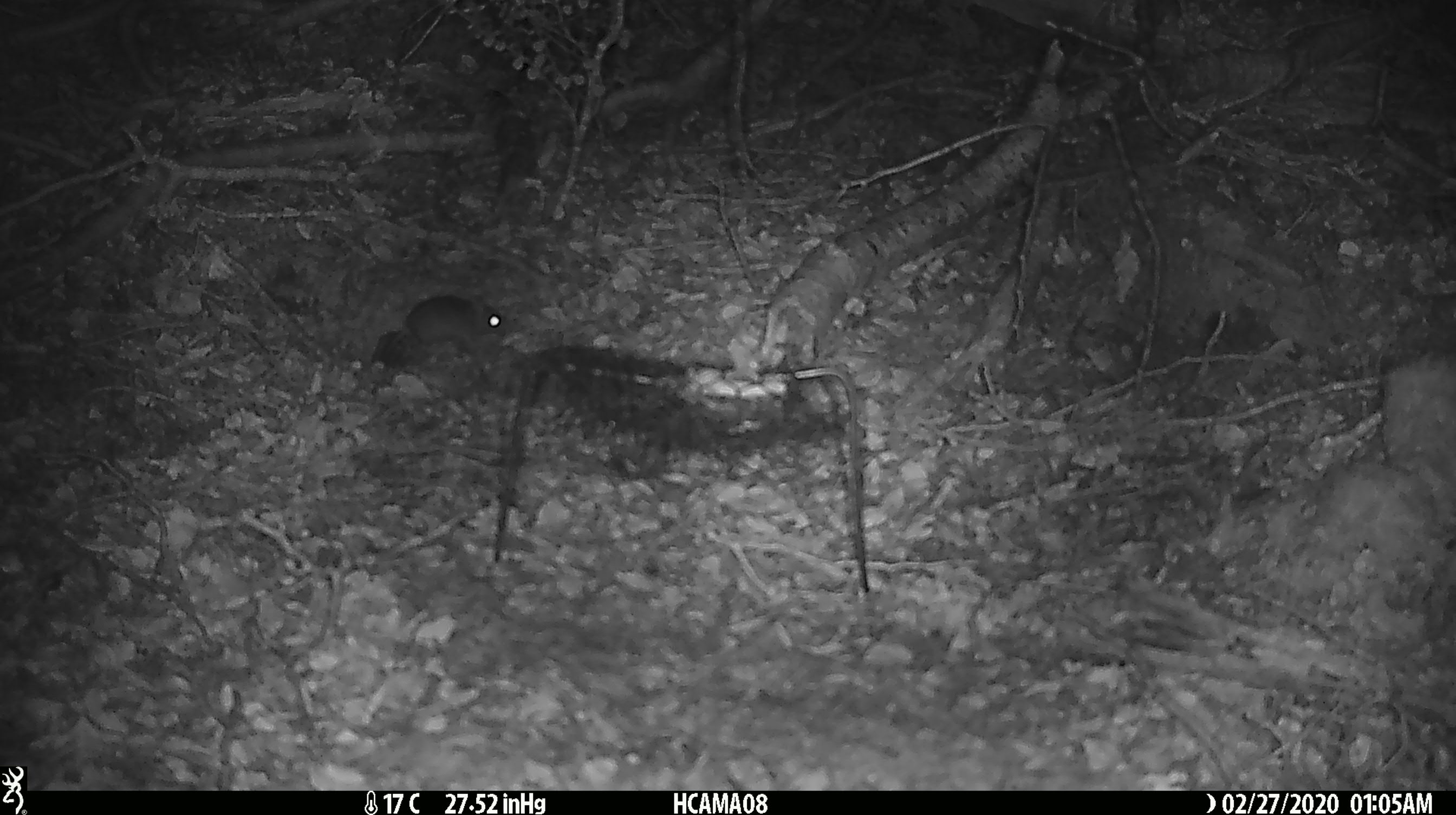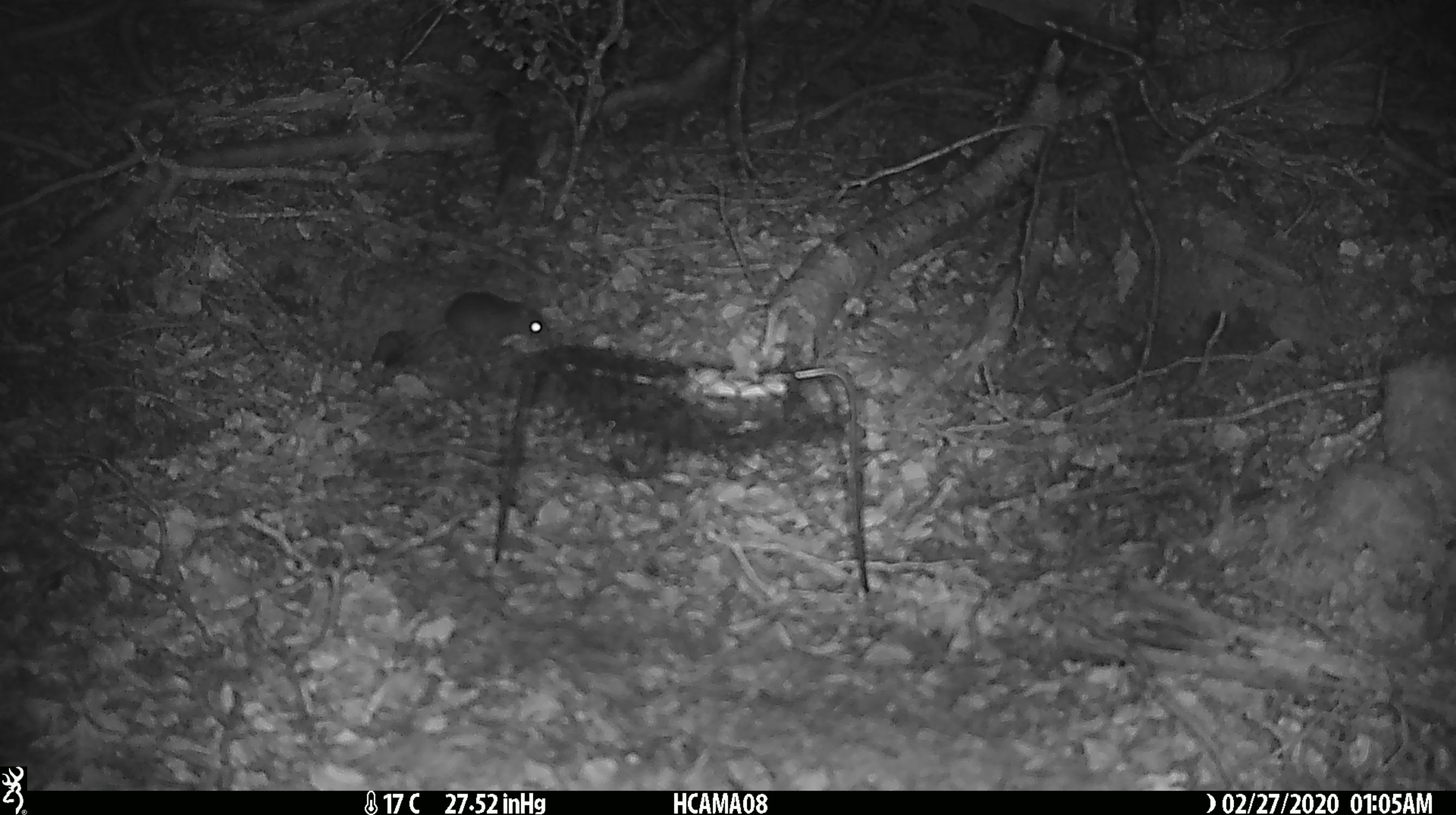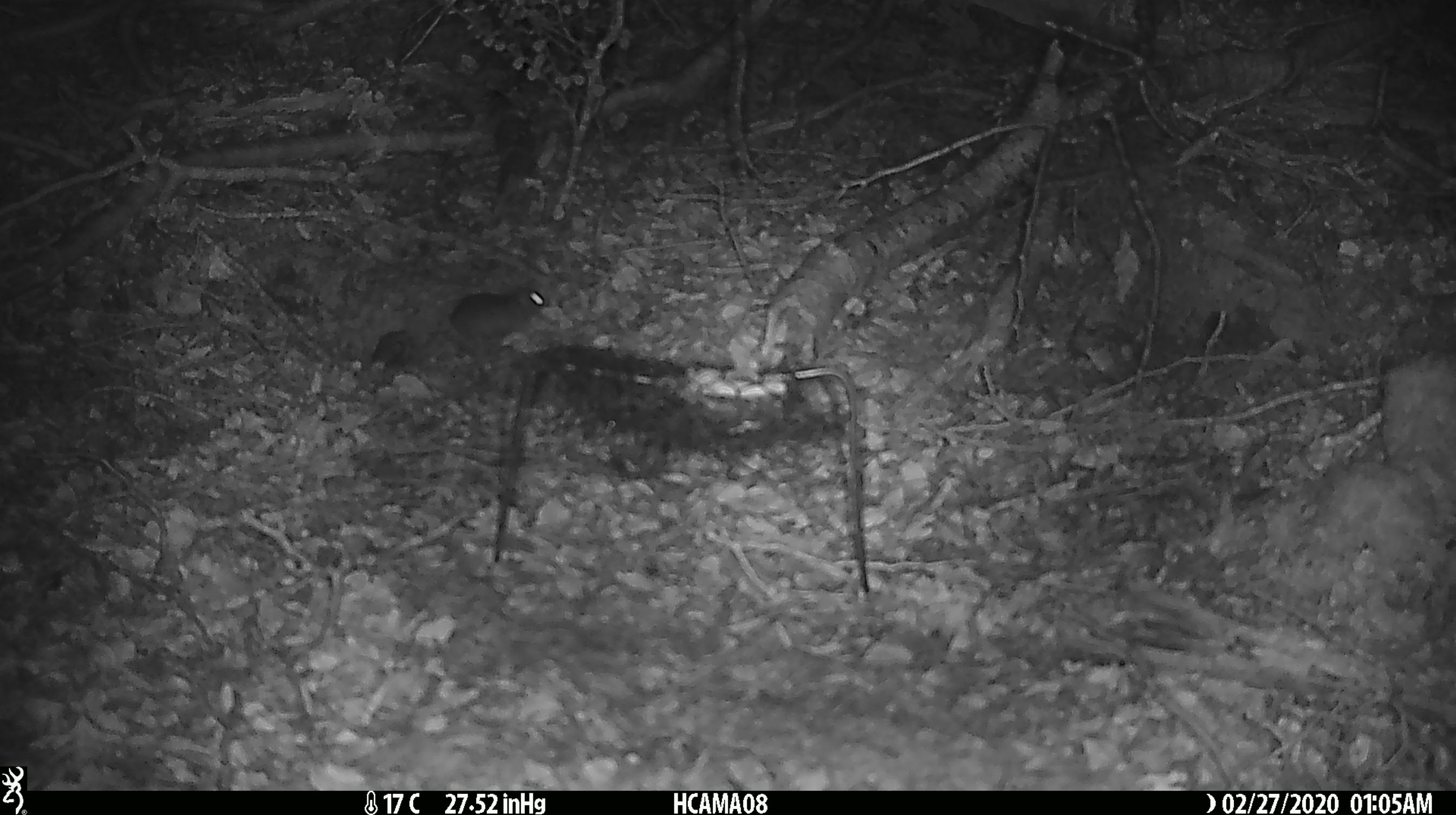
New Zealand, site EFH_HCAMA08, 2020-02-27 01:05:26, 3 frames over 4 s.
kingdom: Animalia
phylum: Chordata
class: Mammalia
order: Rodentia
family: Muridae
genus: Mus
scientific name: Mus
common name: mouse